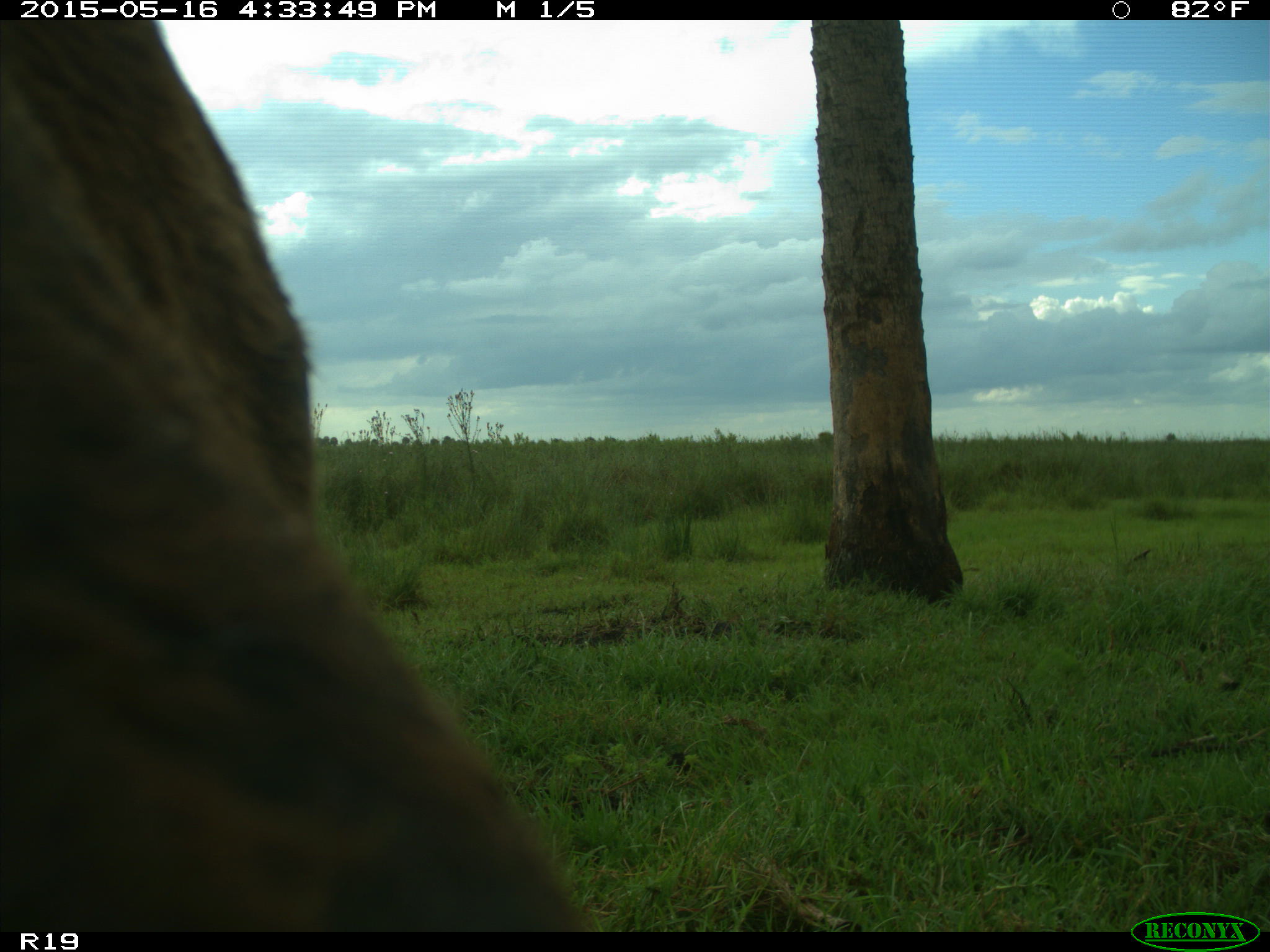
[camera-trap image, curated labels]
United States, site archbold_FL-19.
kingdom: Animalia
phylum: Chordata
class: Mammalia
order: Artiodactyla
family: Bovidae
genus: Bos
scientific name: Bos taurus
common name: domestic cow